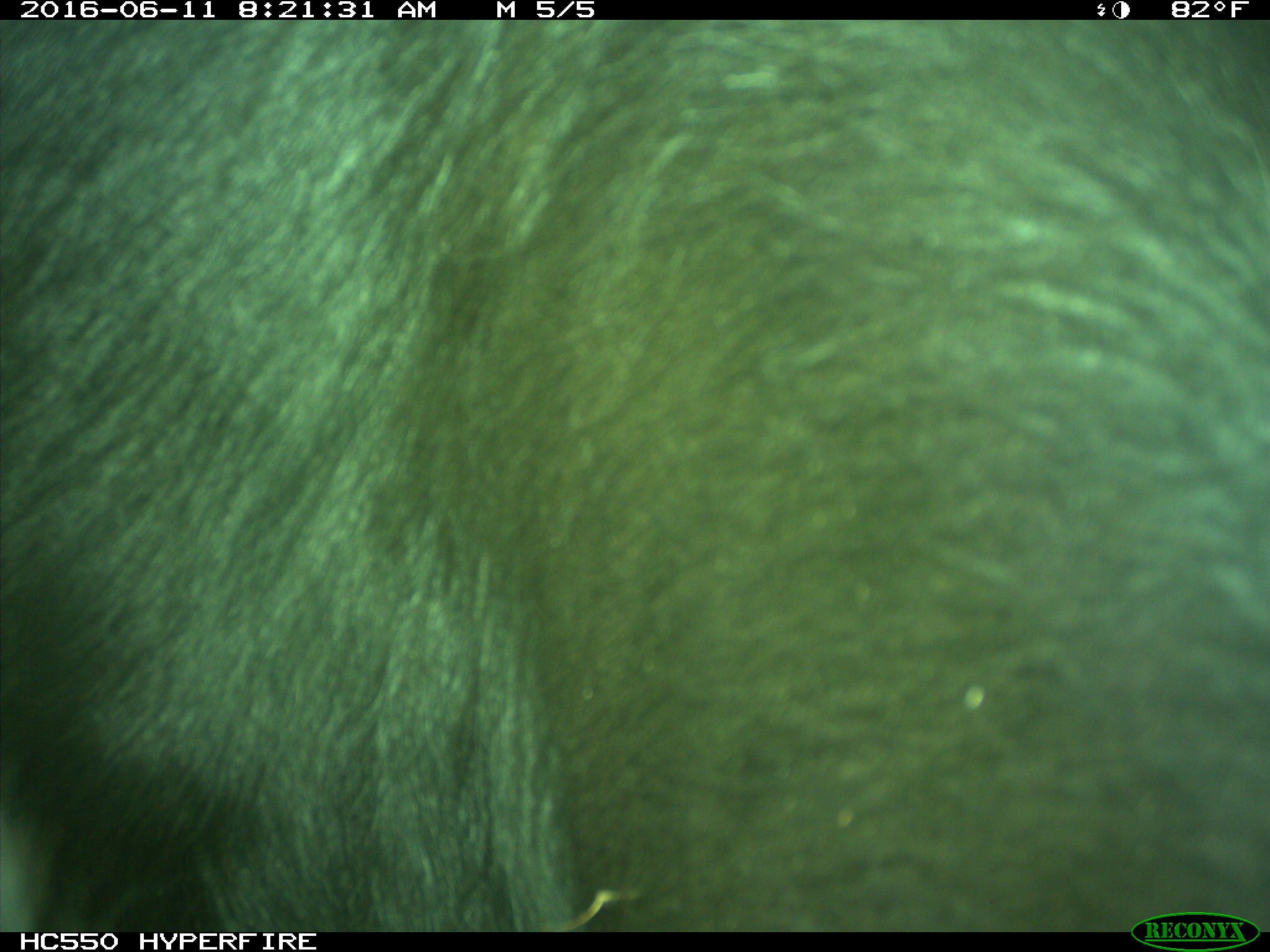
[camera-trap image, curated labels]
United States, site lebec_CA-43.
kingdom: Animalia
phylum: Chordata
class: Mammalia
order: Artiodactyla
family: Bovidae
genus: Bos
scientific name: Bos taurus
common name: domestic cow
Bos taurus (domestic cow).